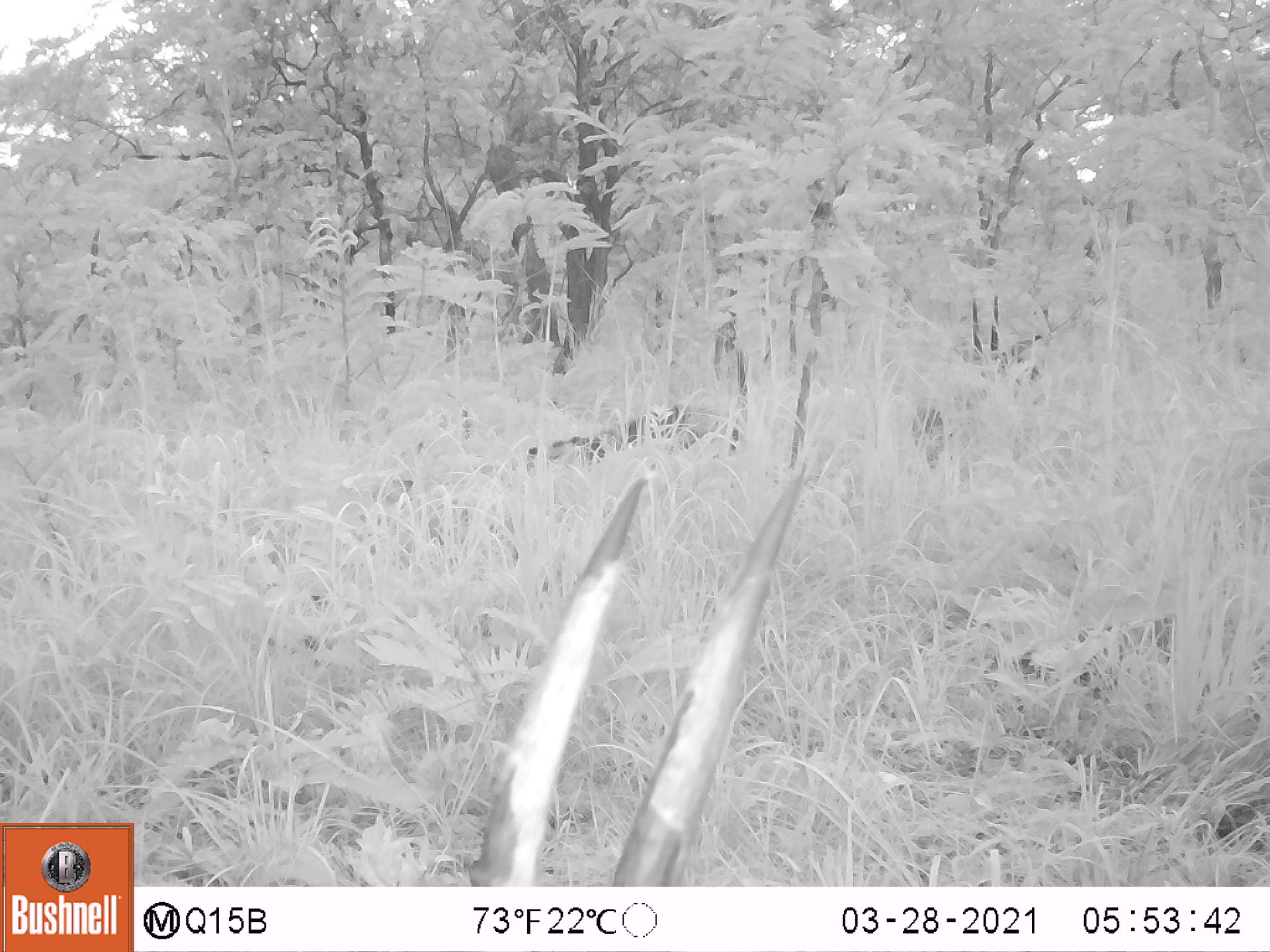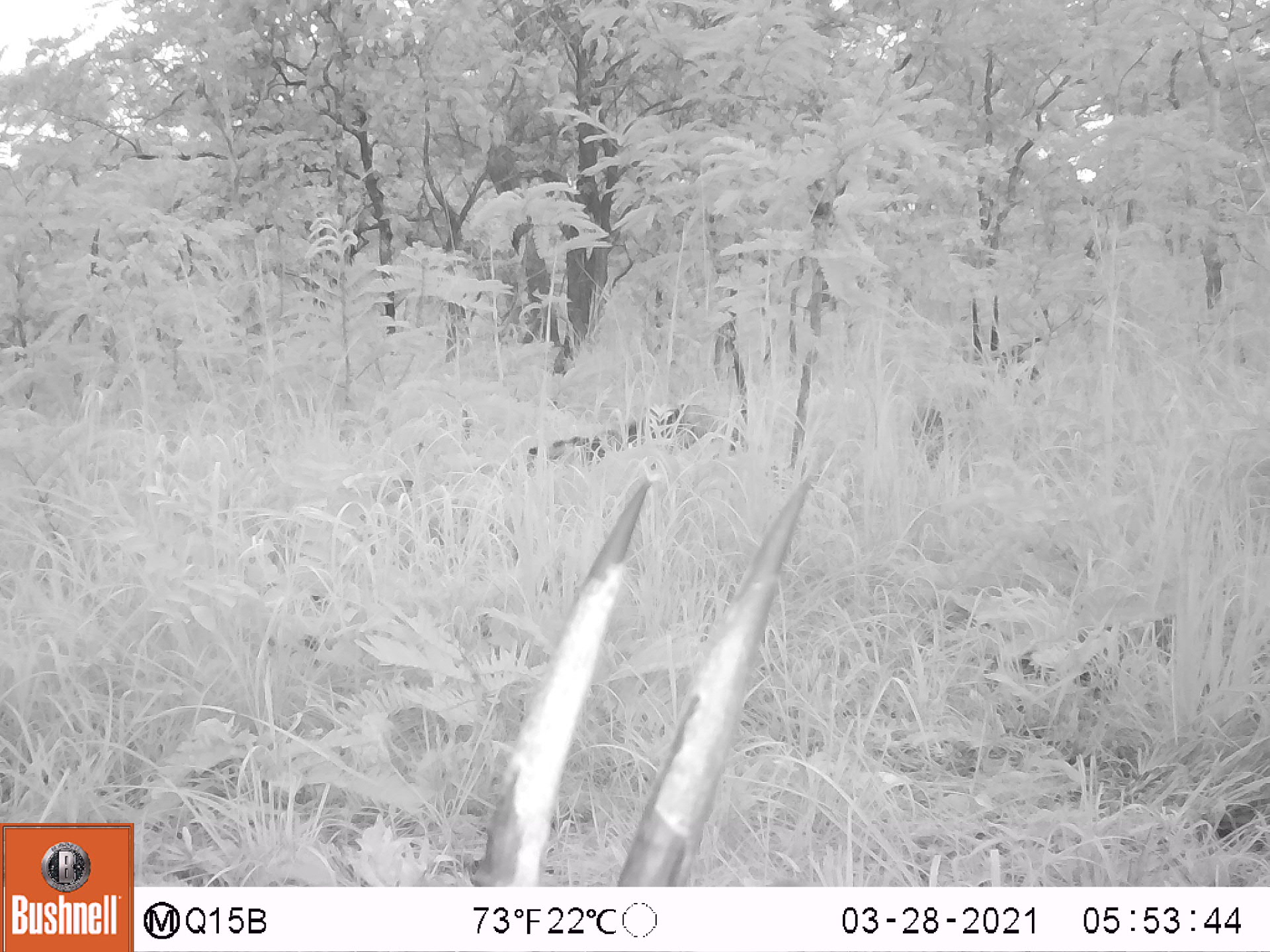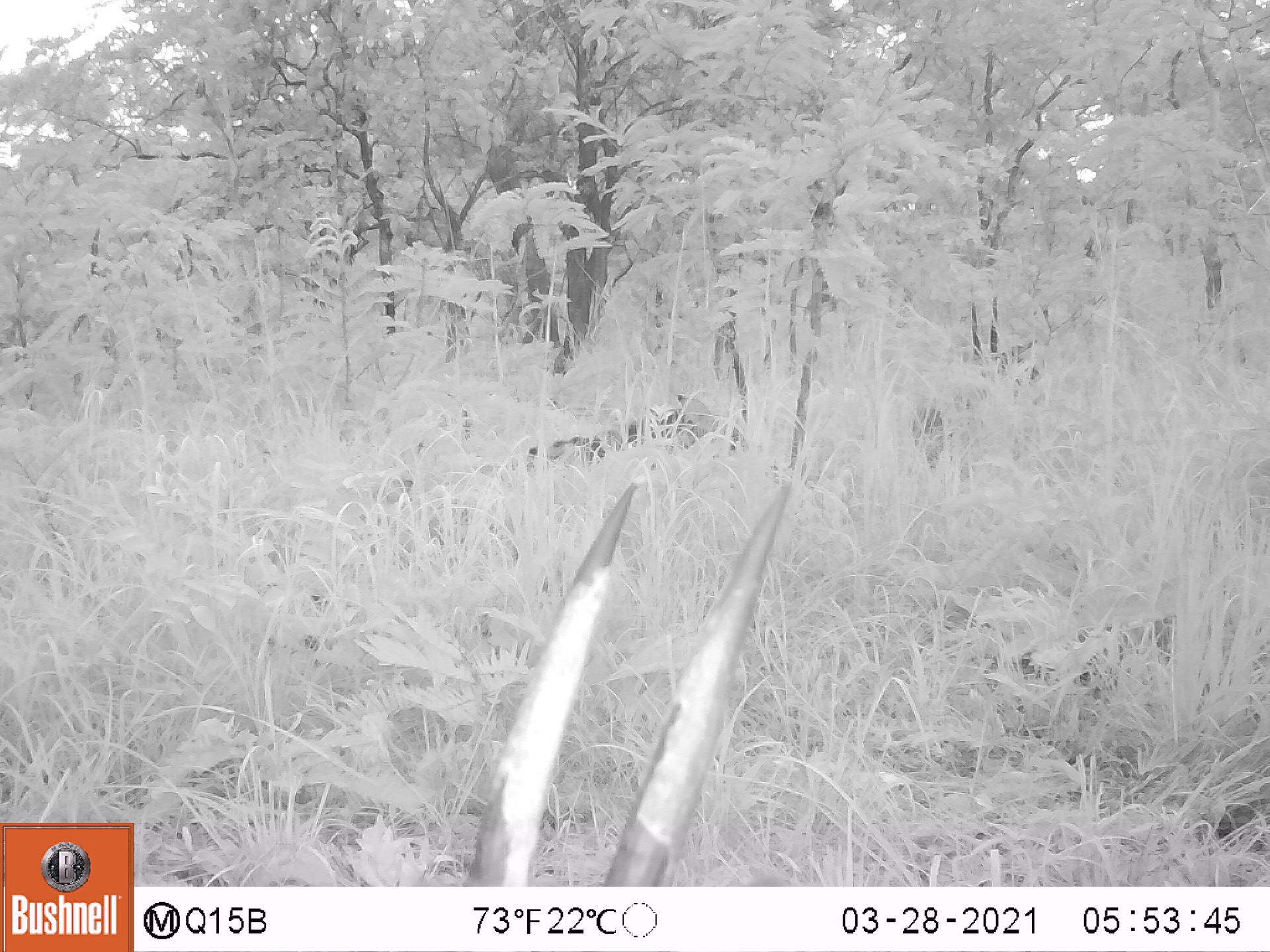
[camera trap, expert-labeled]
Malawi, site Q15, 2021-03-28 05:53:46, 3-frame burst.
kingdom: Animalia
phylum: Chordata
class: Mammalia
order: Artiodactyla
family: Bovidae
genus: Hippotragus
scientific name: Hippotragus niger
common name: sable antelope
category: sable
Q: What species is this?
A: Sable (sable antelope) (Hippotragus niger).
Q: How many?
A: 3.